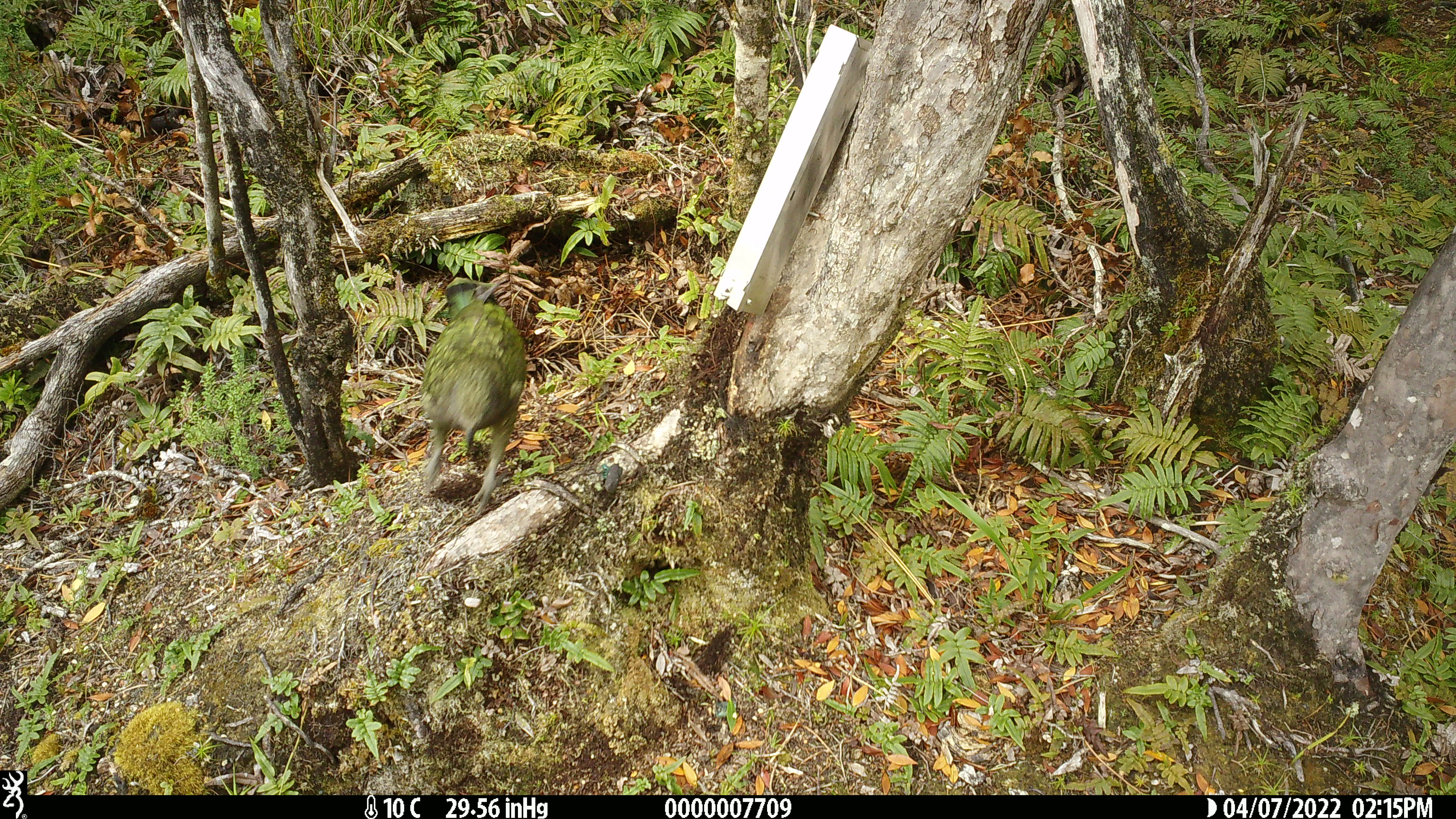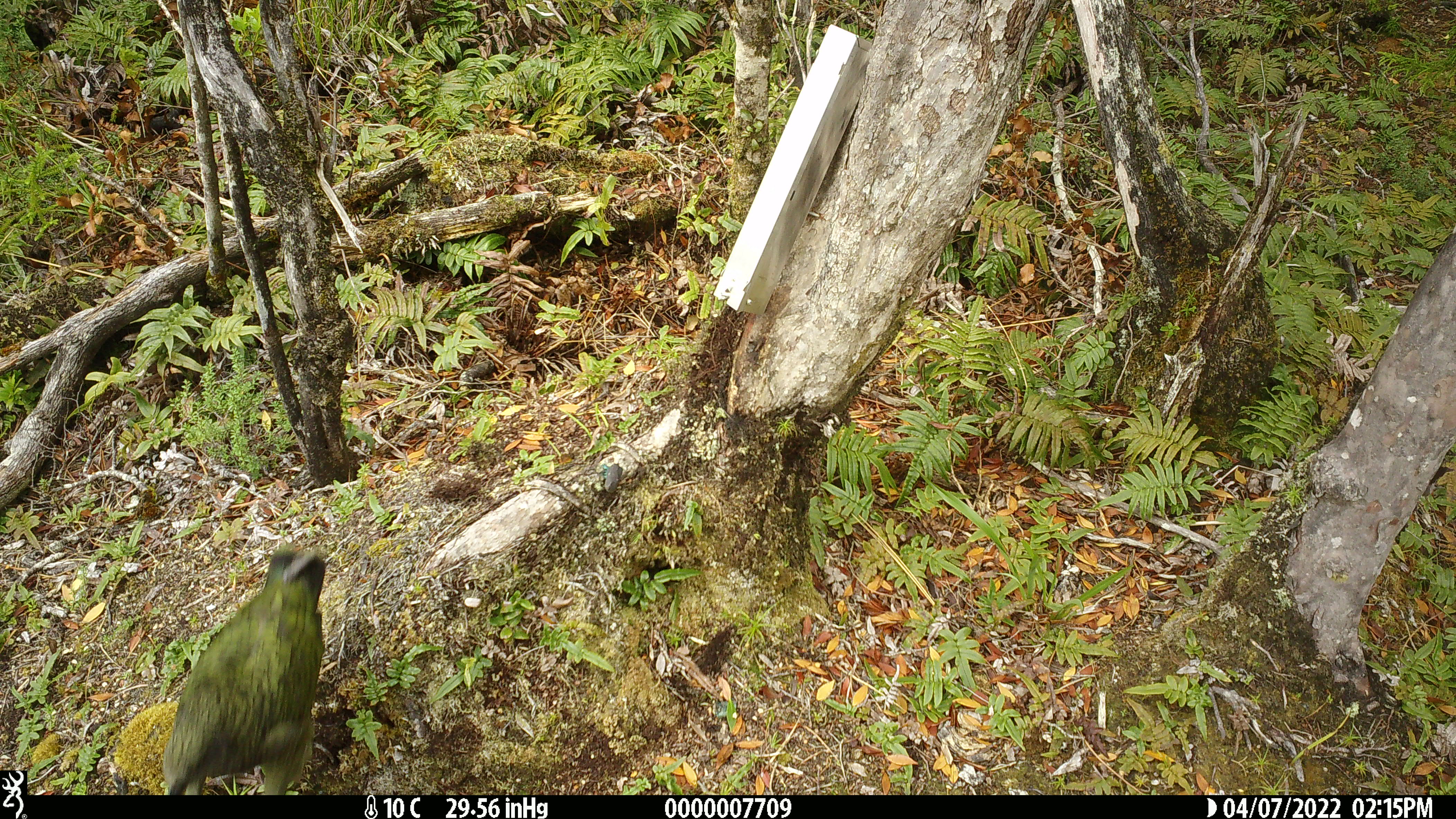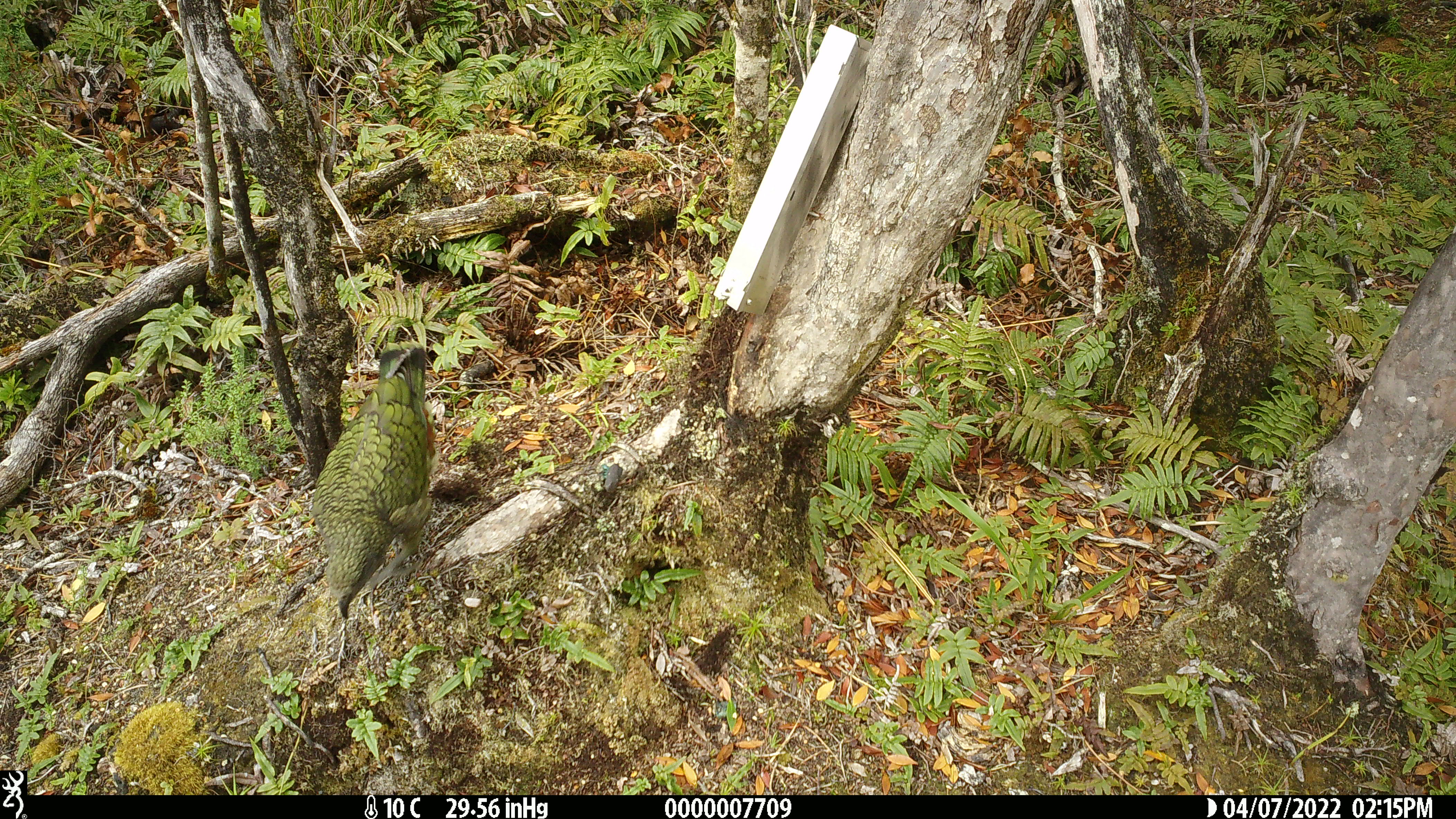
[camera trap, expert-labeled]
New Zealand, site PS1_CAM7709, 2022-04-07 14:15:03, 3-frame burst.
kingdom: Animalia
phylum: Chordata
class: Aves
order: Psittaciformes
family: Strigopidae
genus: Nestor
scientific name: Nestor notabilis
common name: kea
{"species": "kea (Nestor notabilis)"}